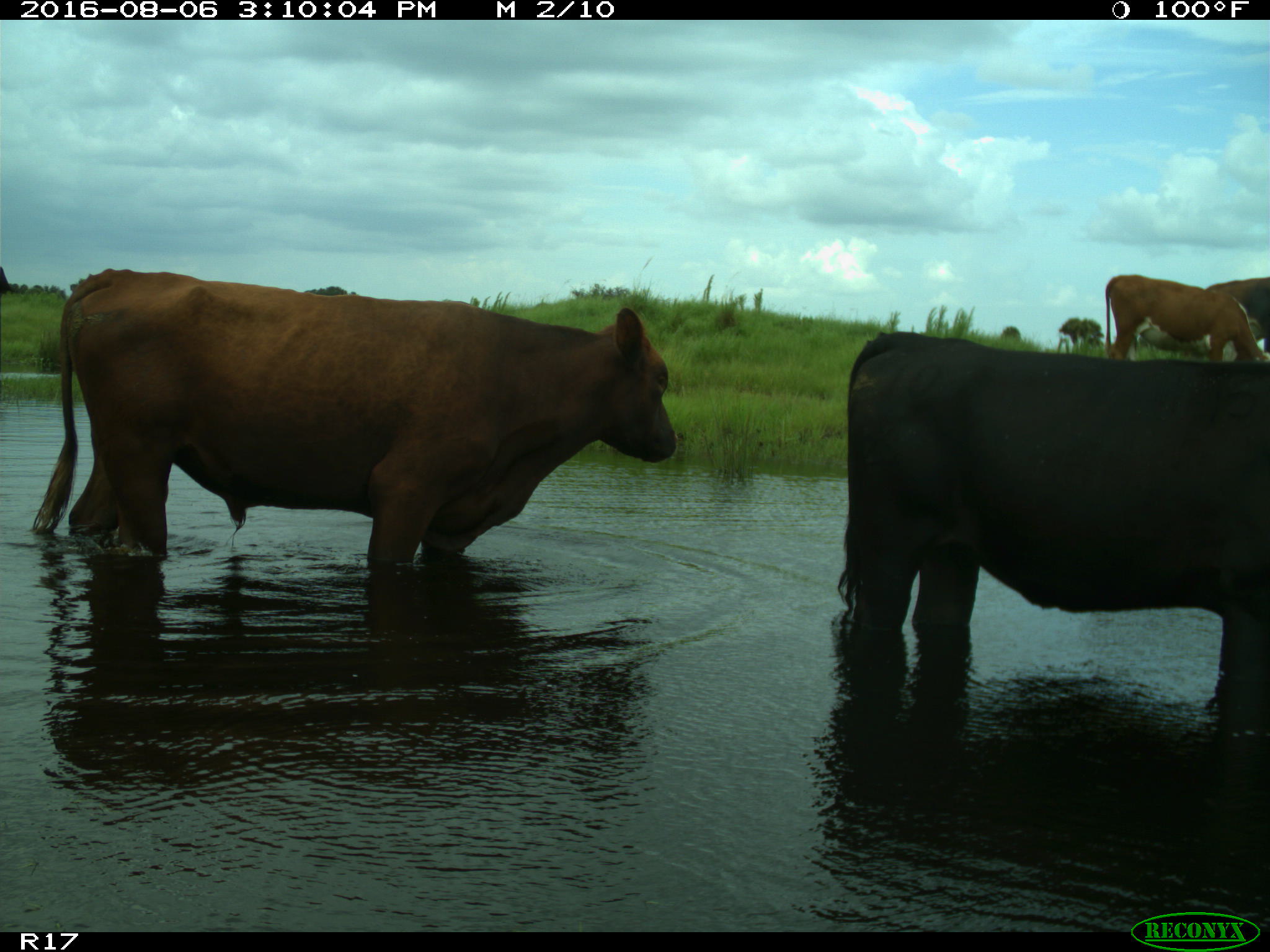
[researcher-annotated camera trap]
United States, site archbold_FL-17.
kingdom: Animalia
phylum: Chordata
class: Mammalia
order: Artiodactyla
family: Bovidae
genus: Bos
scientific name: Bos taurus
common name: domestic cow